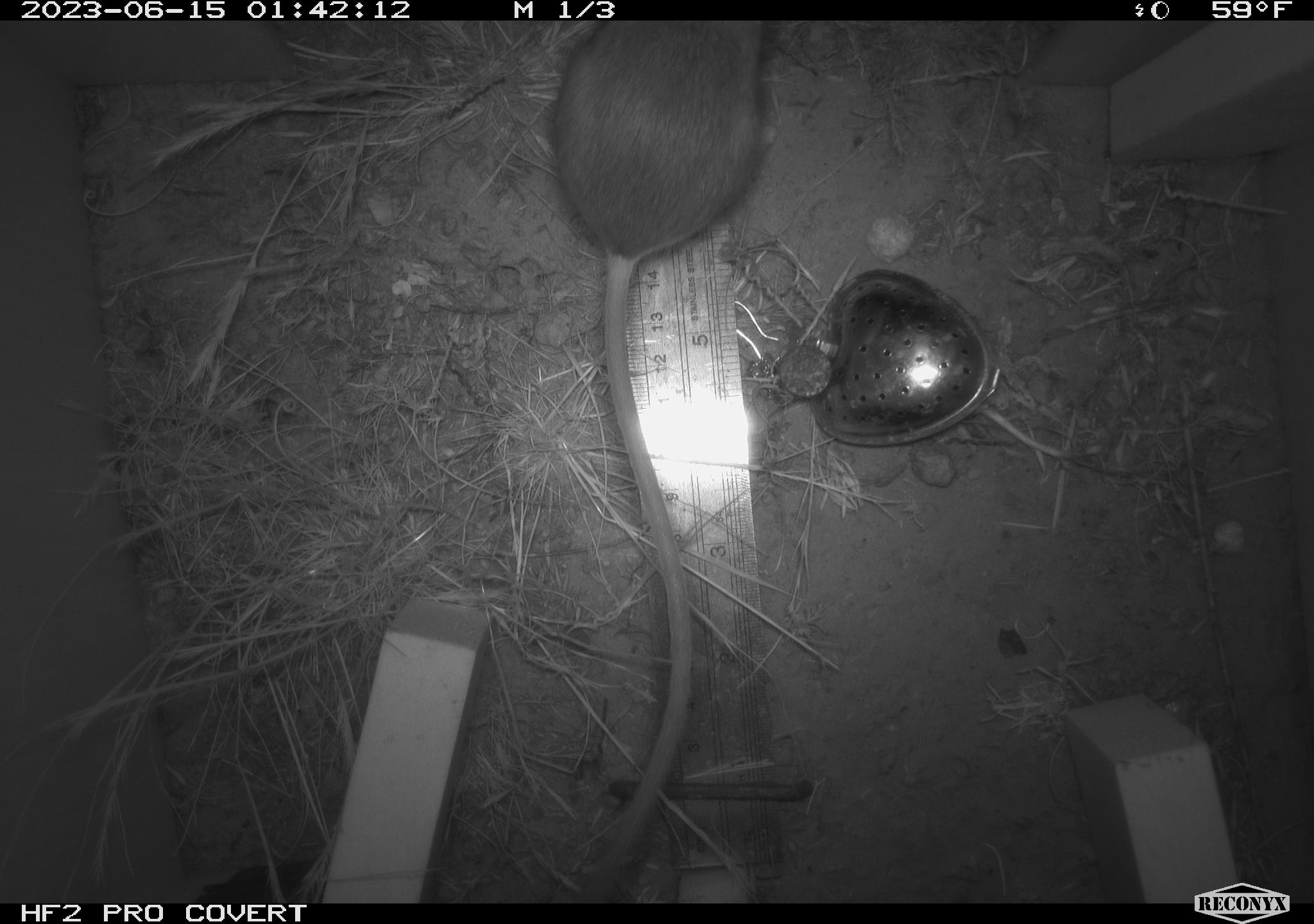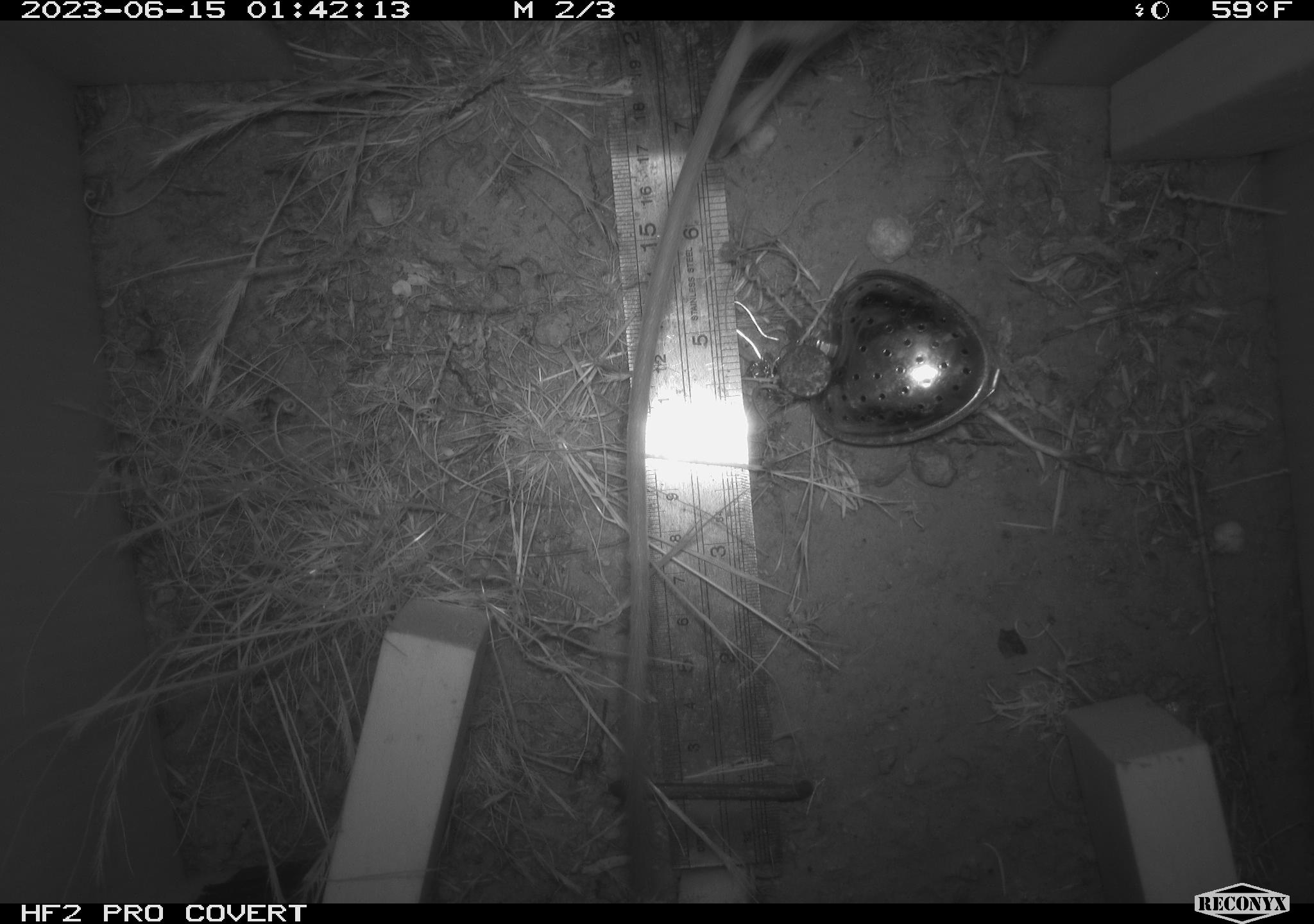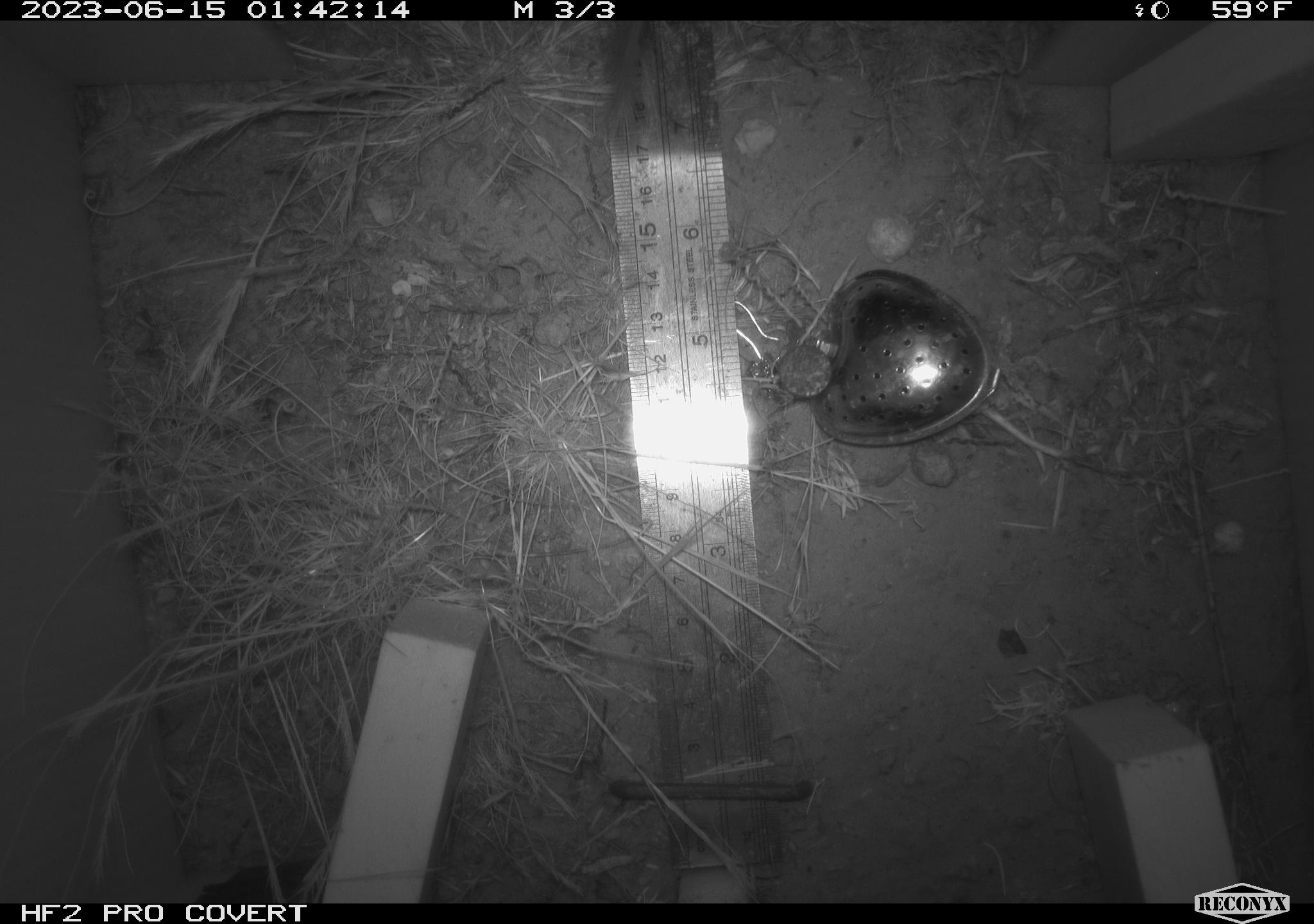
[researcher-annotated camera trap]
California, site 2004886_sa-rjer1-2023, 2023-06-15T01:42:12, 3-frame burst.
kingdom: Animalia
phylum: Chordata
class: Mammalia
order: Rodentia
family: Heteromyidae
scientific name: Heteromyidae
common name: kangaroo rats and pocket mice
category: heteromyidae family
Heteromyidae family (kangaroo rats and pocket mice) (Heteromyidae).